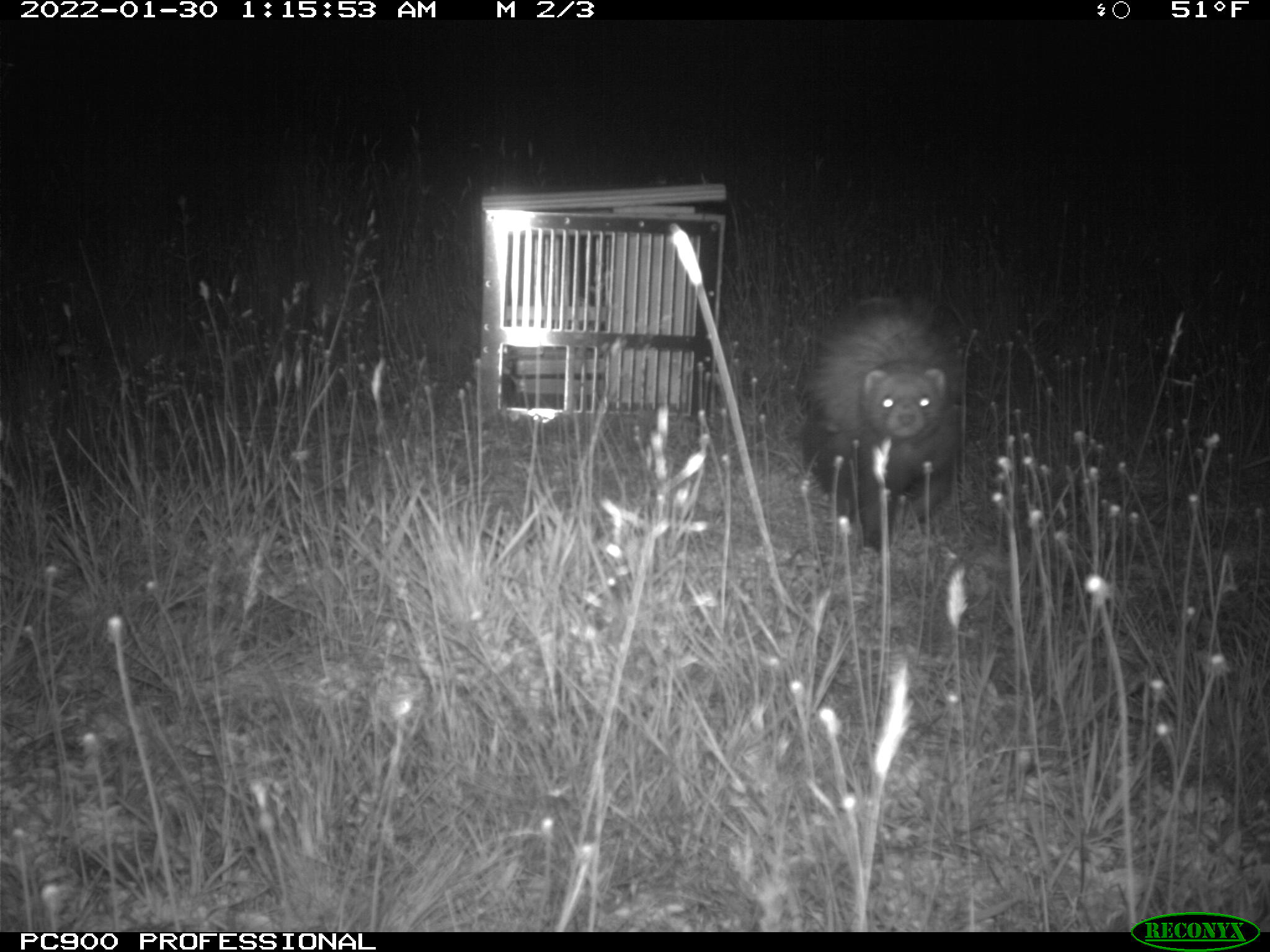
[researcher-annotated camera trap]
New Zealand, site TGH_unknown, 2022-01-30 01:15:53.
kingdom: Animalia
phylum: Chordata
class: Mammalia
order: Carnivora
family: Mustelidae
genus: Mustela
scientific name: Mustela furo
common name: ferret